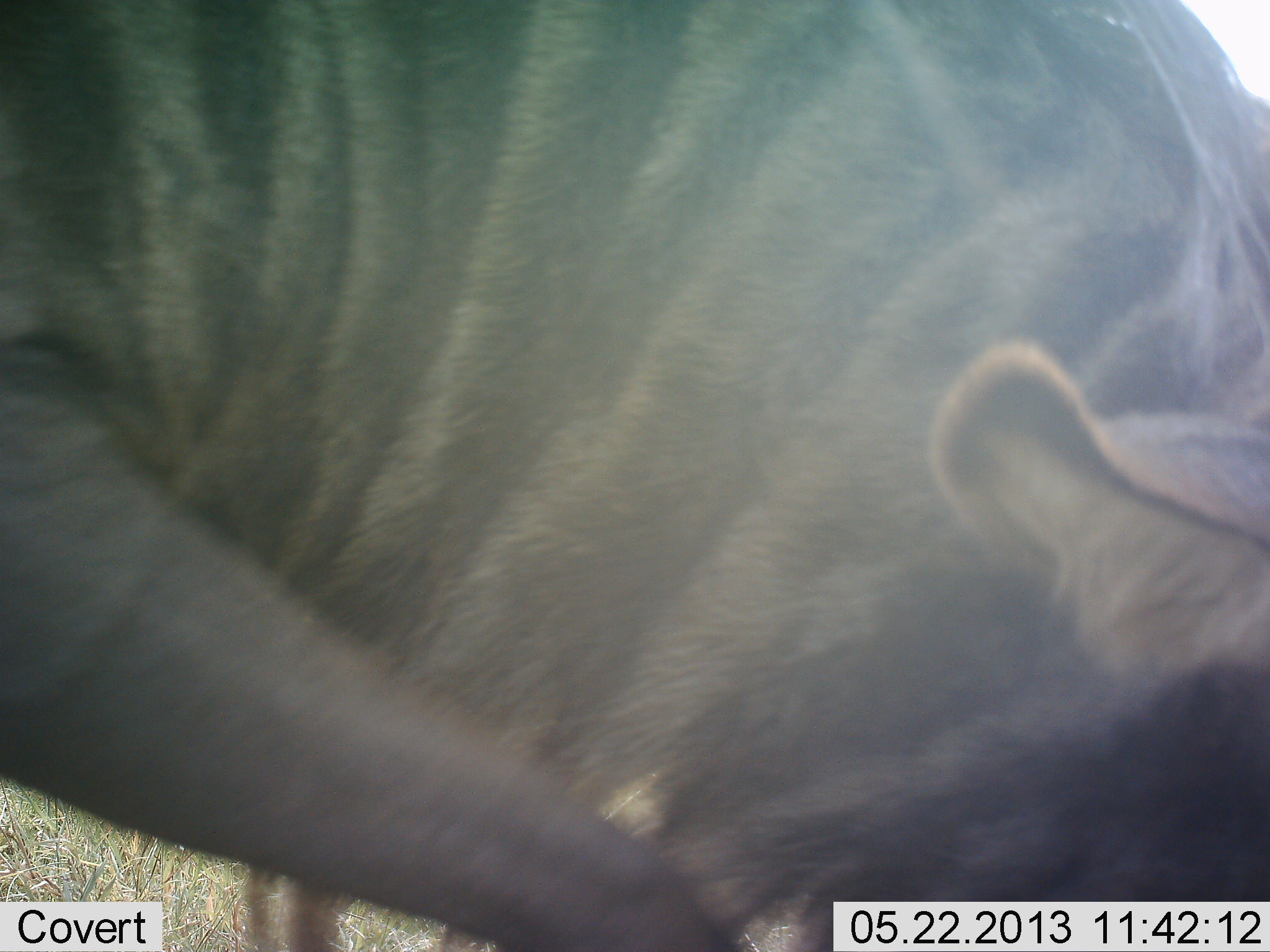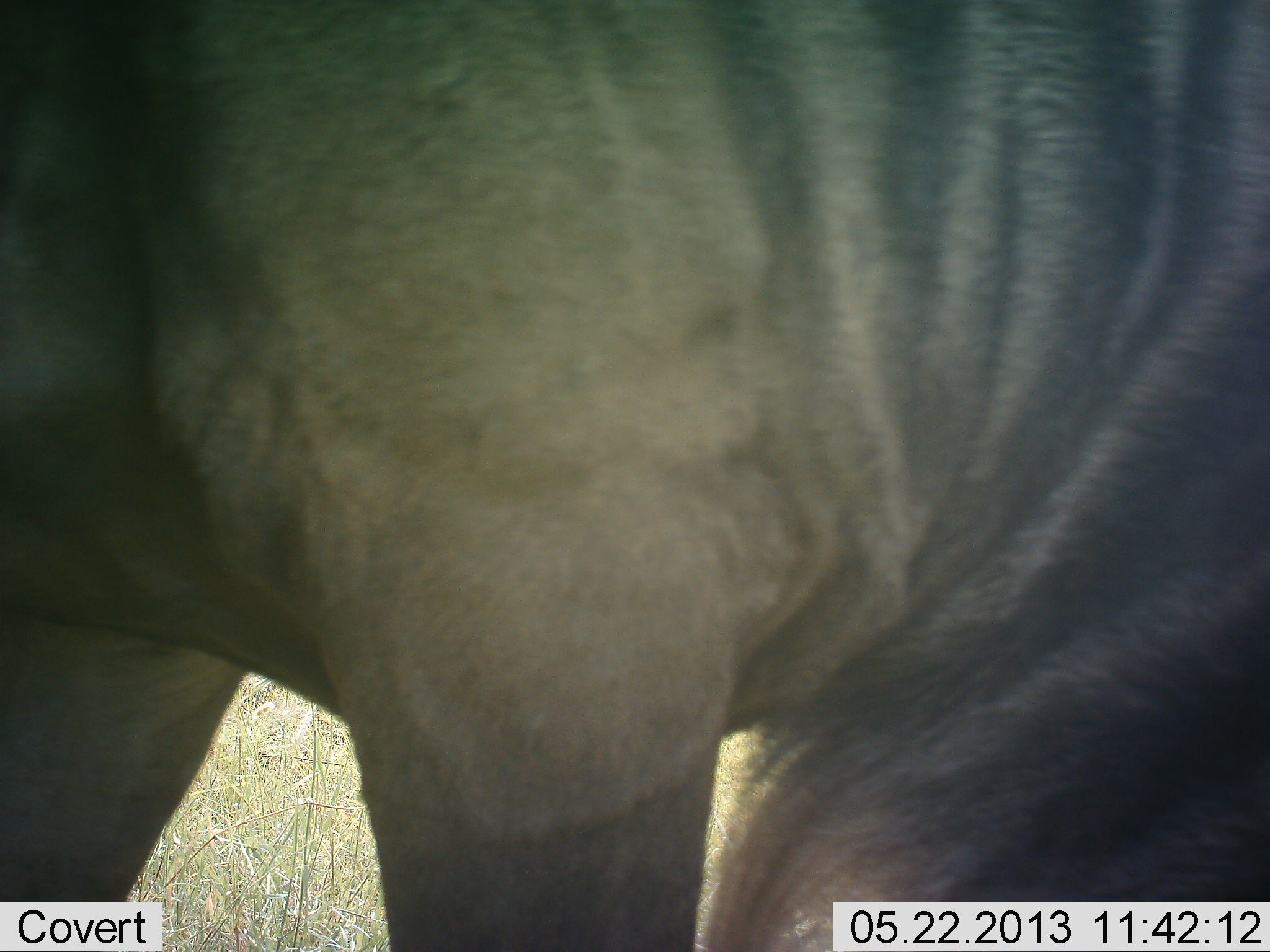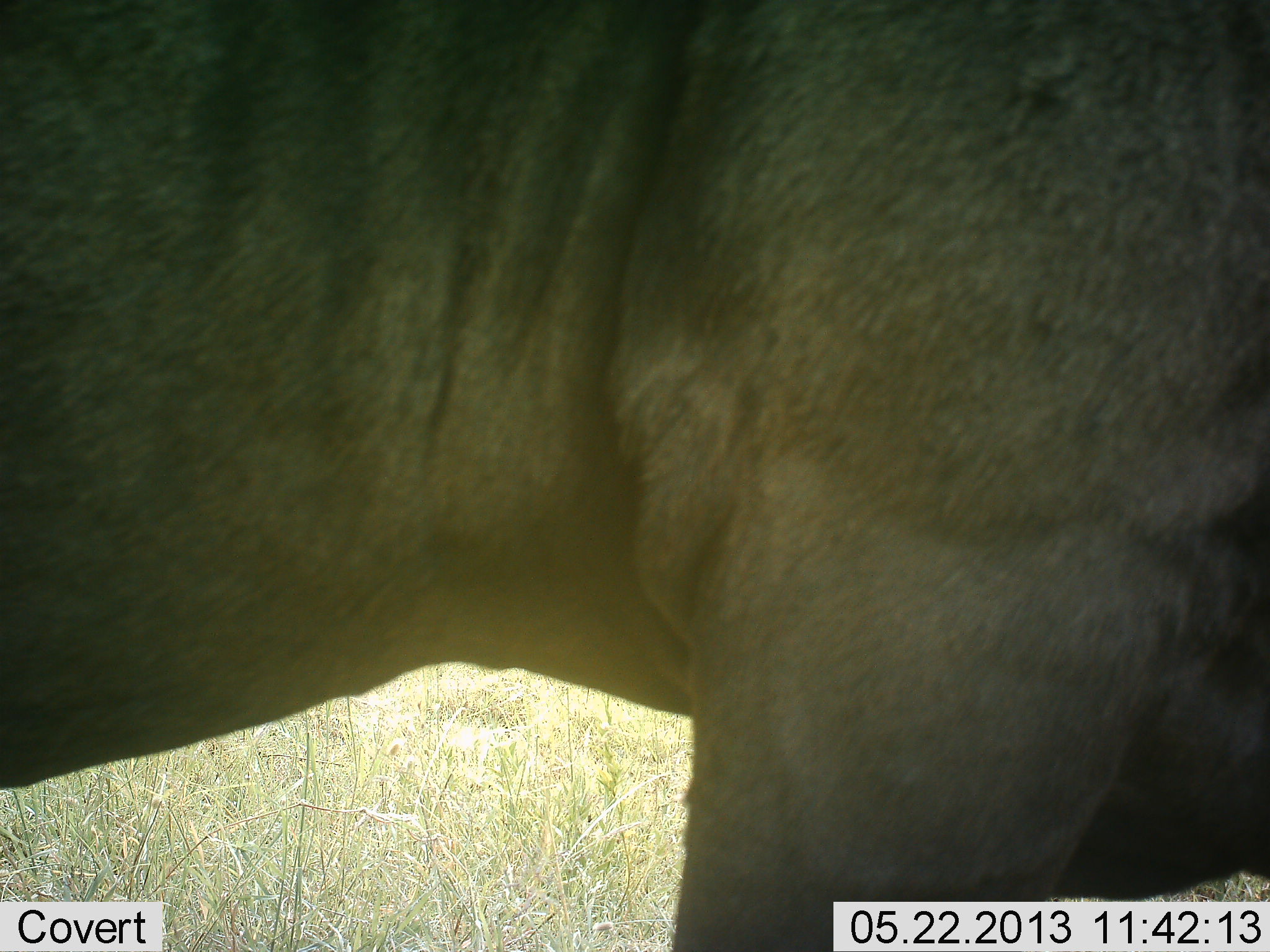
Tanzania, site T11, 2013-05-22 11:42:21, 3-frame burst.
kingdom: Animalia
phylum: Chordata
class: Mammalia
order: Artiodactyla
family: Bovidae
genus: Connochaetes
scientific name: Connochaetes taurinus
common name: blue wildebeest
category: wildebeest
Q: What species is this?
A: Wildebeest (blue wildebeest) (Connochaetes taurinus).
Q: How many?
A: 1.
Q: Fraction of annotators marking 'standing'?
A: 50%.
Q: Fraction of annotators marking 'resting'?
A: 0%.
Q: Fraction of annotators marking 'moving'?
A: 41%.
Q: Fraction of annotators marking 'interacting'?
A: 0%.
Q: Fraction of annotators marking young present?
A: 0%.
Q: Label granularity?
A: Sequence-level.